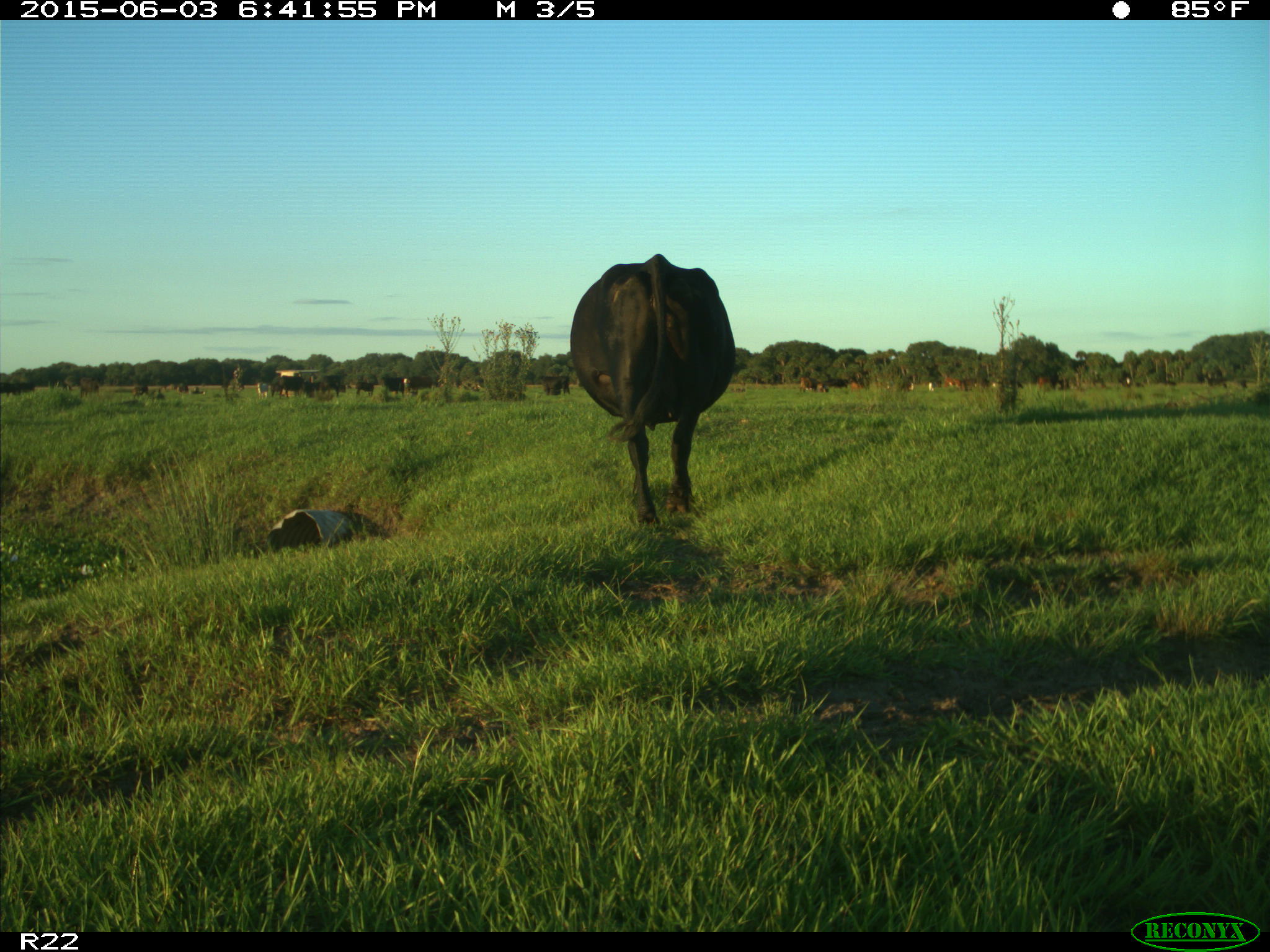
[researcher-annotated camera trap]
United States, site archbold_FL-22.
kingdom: Animalia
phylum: Chordata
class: Mammalia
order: Artiodactyla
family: Bovidae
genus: Bos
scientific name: Bos taurus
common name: domestic cow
Bos taurus (domestic cow).